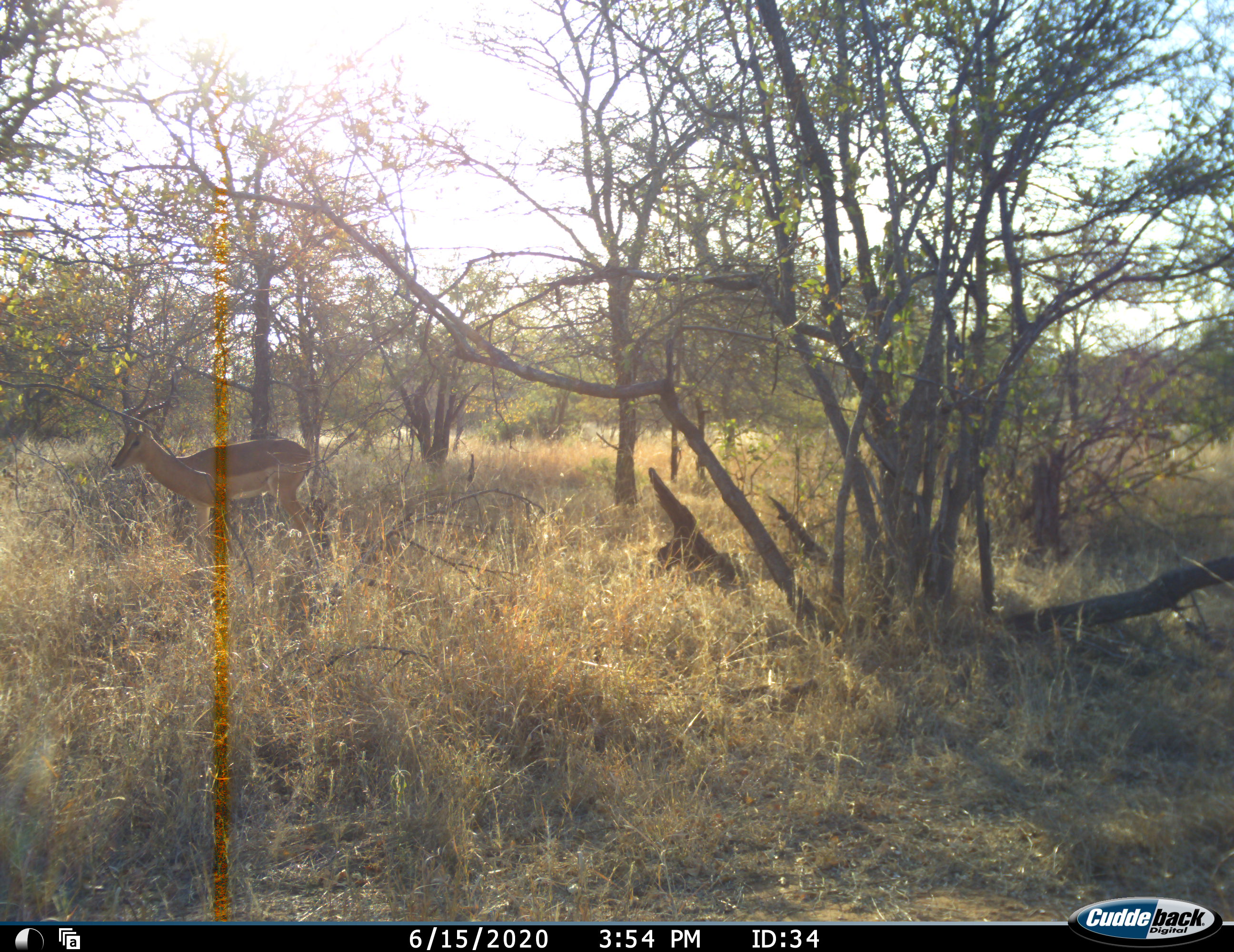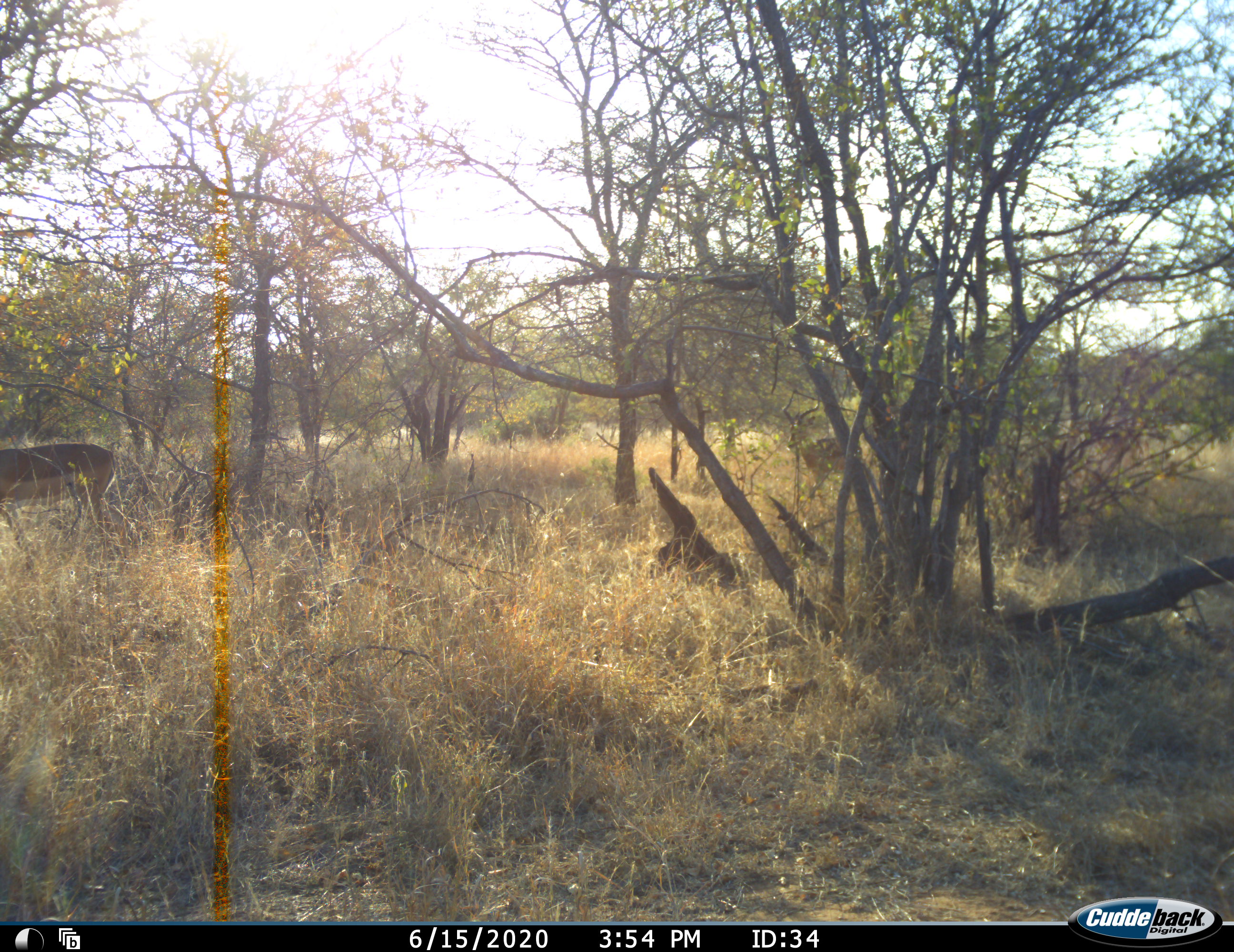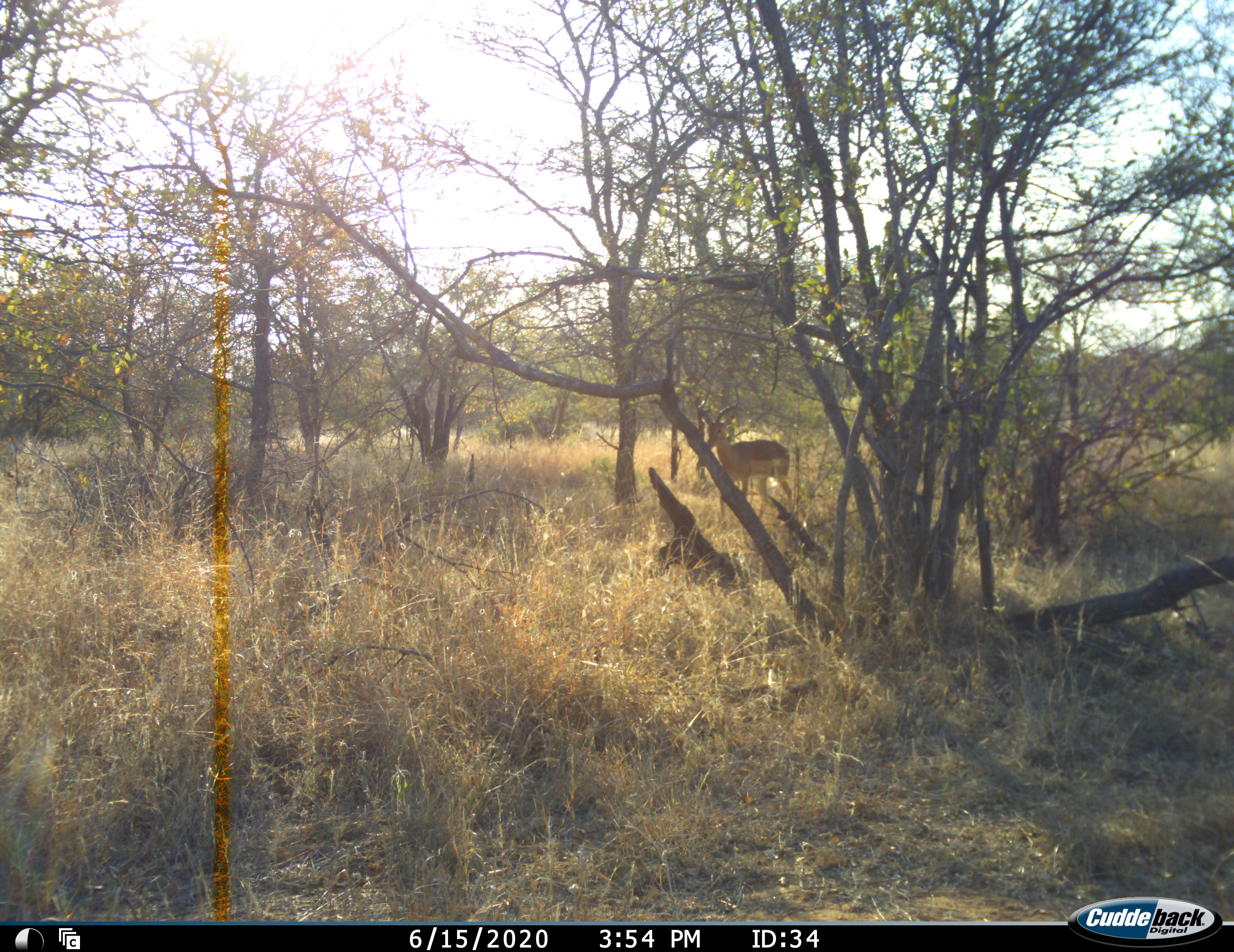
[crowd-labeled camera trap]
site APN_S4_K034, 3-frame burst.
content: unidentified animal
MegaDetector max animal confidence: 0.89